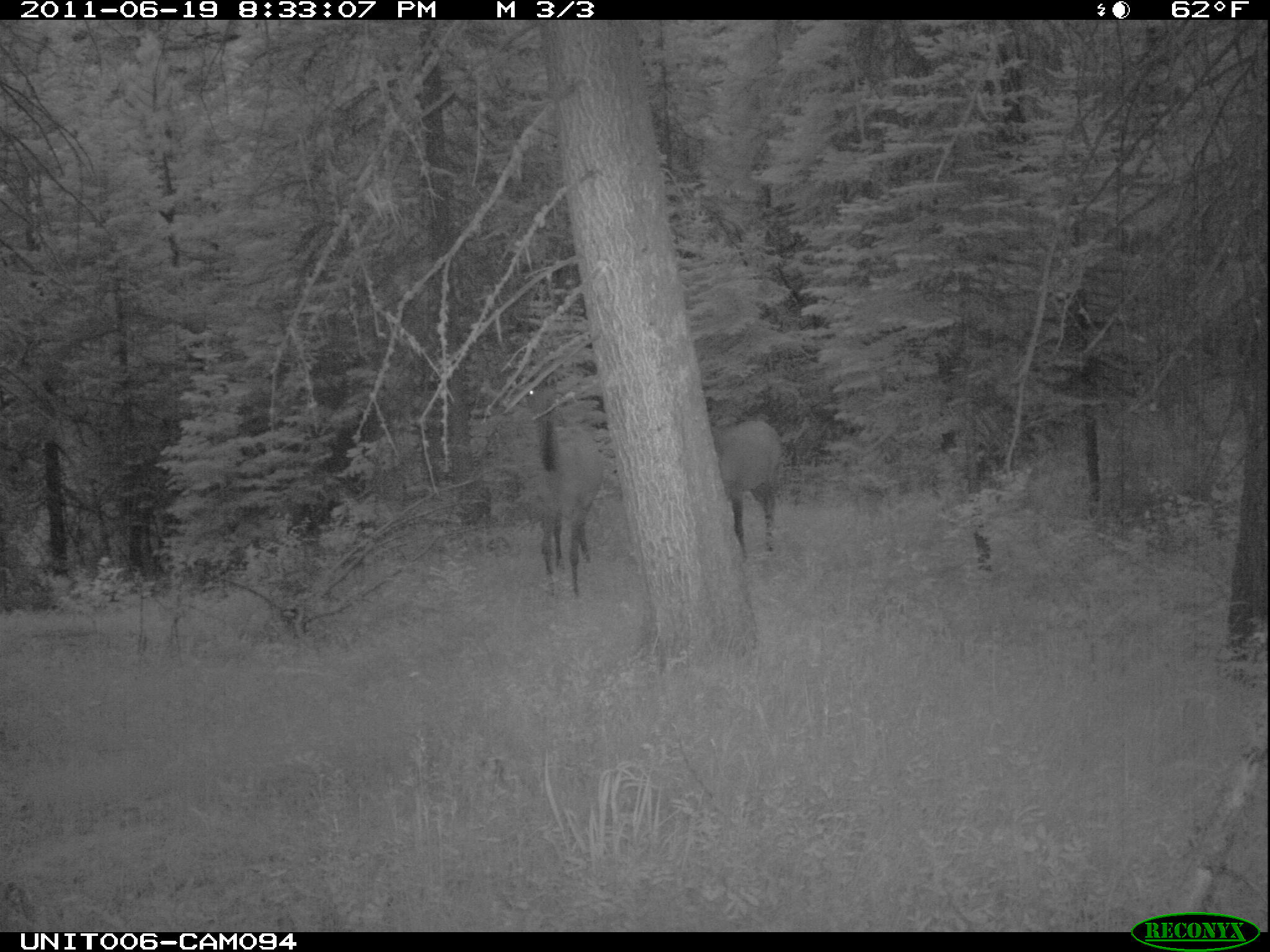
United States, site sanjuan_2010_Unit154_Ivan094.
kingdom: Animalia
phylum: Chordata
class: Mammalia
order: Artiodactyla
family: Cervidae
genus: Cervus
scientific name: Cervus elaphus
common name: red deer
Cervus elaphus (red deer).